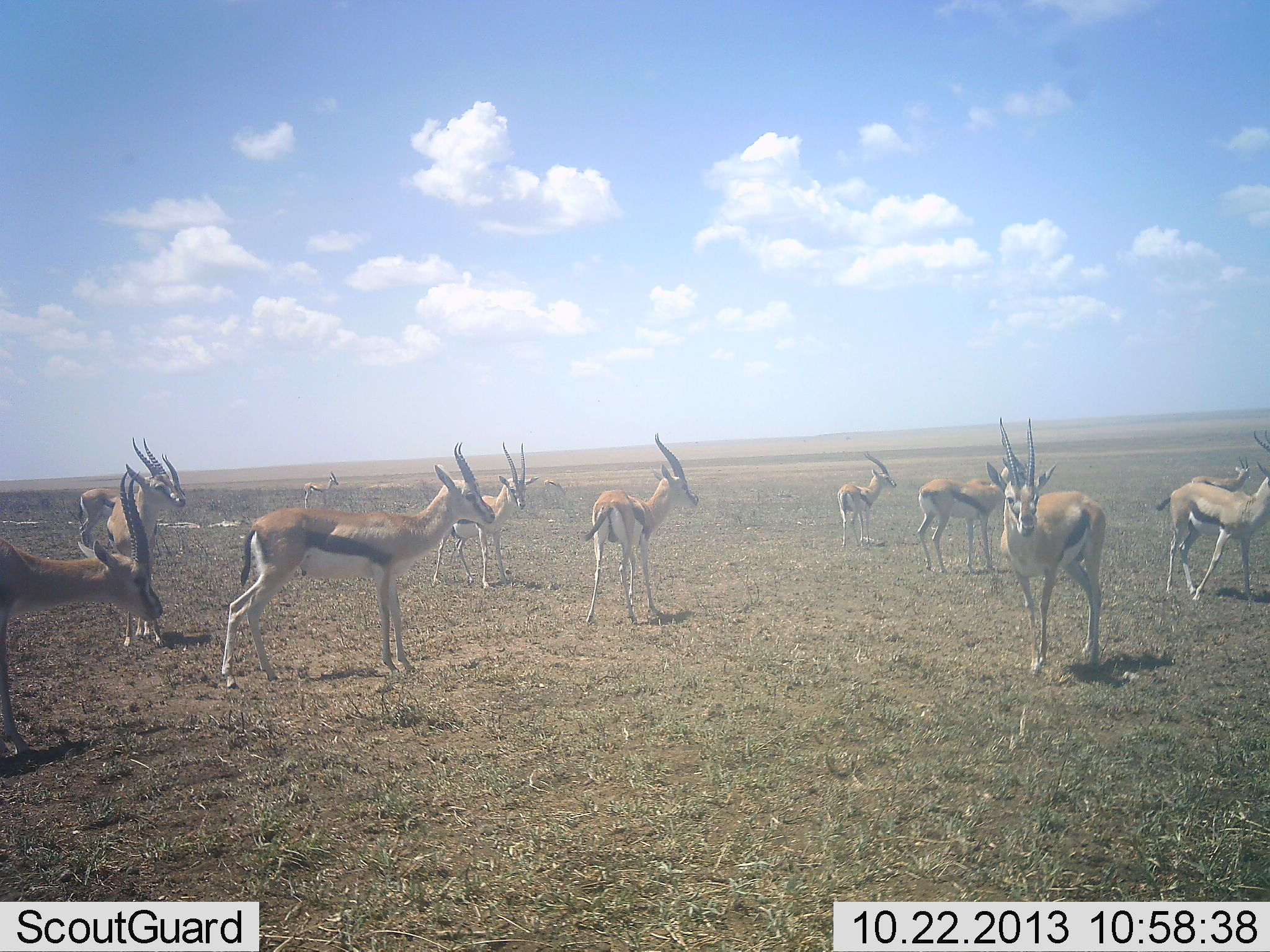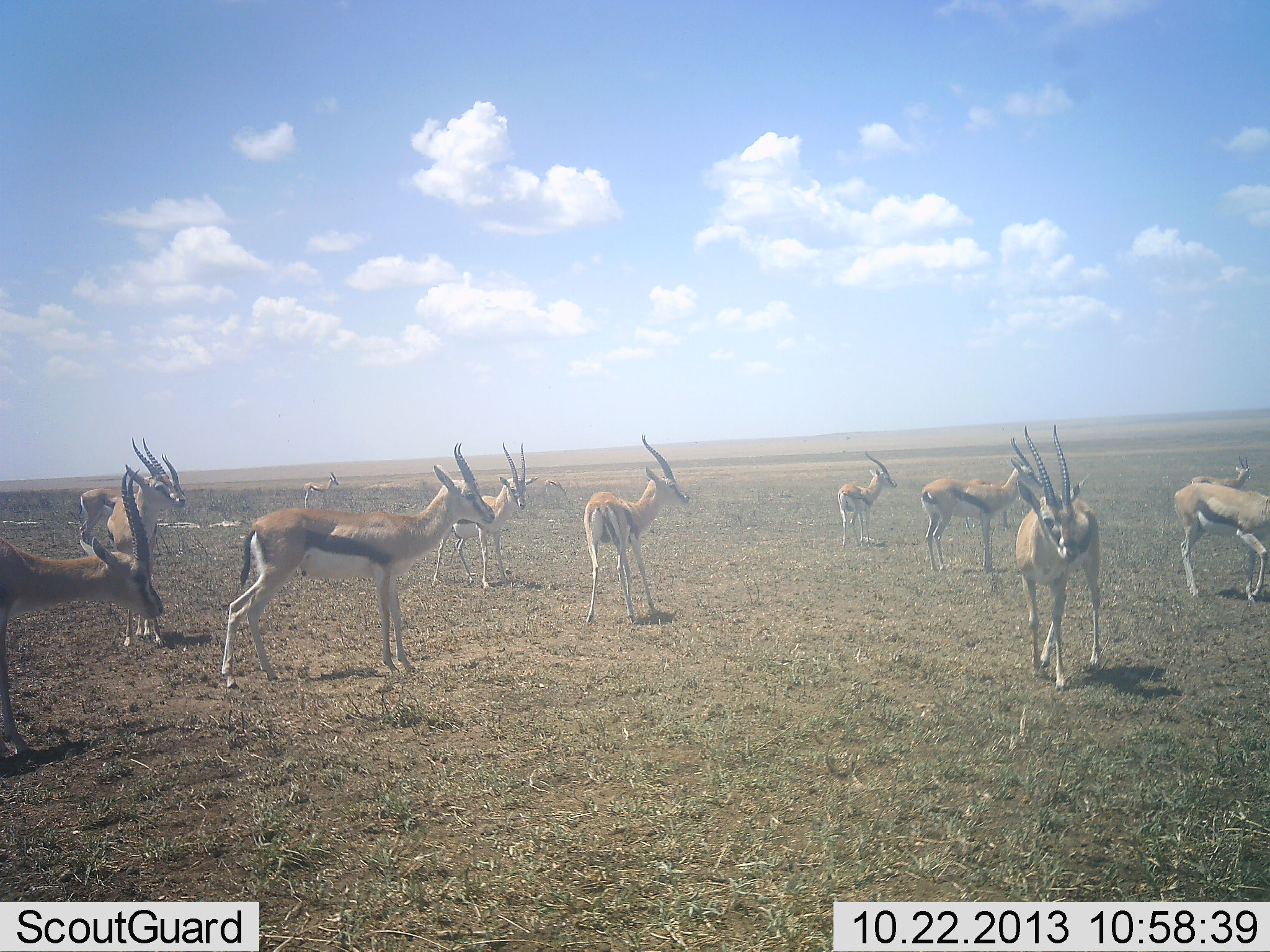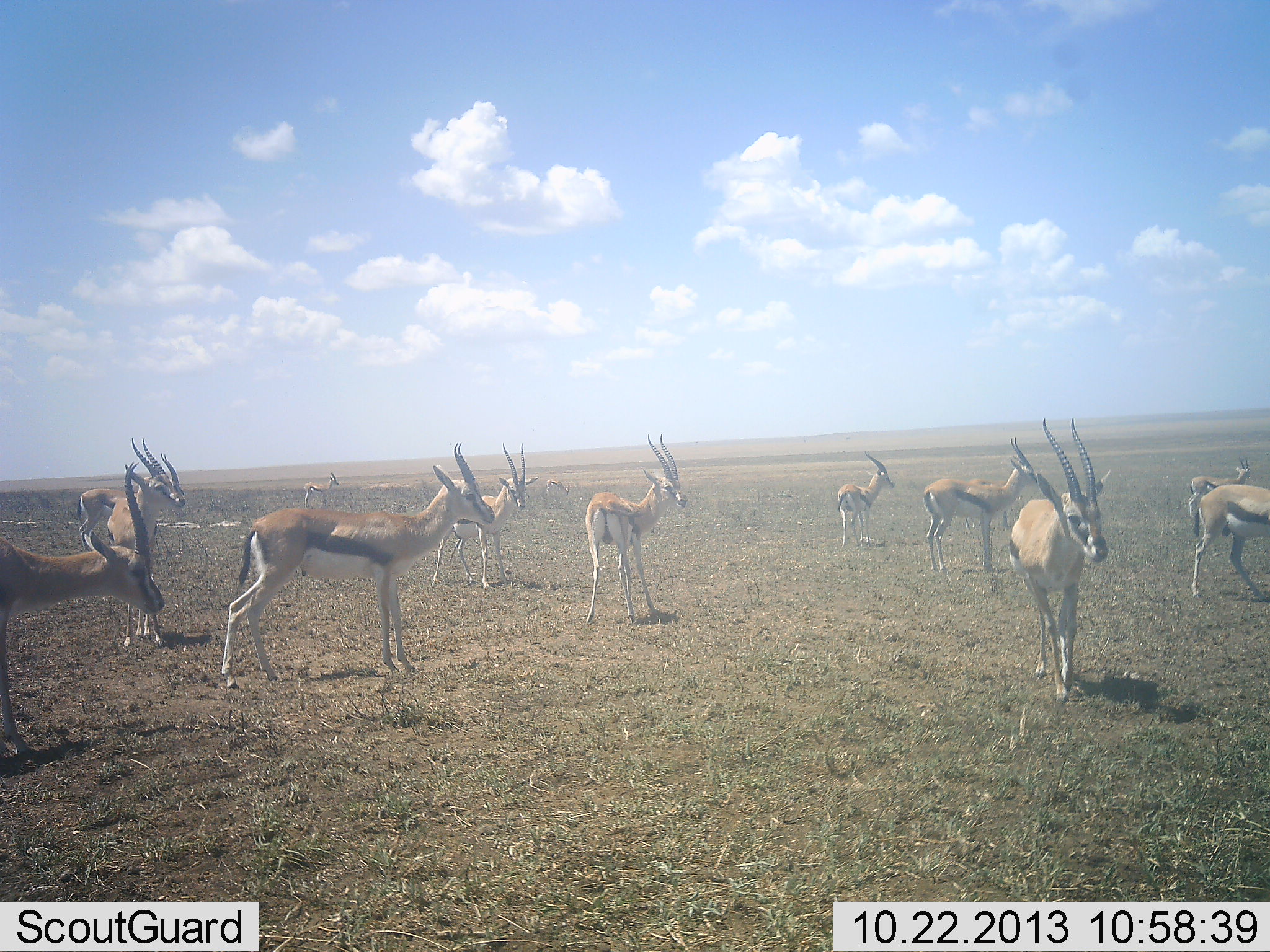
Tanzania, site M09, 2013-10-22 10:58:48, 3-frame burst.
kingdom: Animalia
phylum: Chordata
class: Mammalia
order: Artiodactyla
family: Bovidae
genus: Eudorcas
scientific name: Eudorcas thomsonii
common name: thomson's gazelle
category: gazellethomsons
Gazellethomsons (thomson's gazelle) (Eudorcas thomsonii), count 11-50. Behavior (volunteer vote fractions): standing 90%, resting 0%, moving 30%, interacting 10%. Young present (vote fraction): 0%. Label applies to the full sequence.